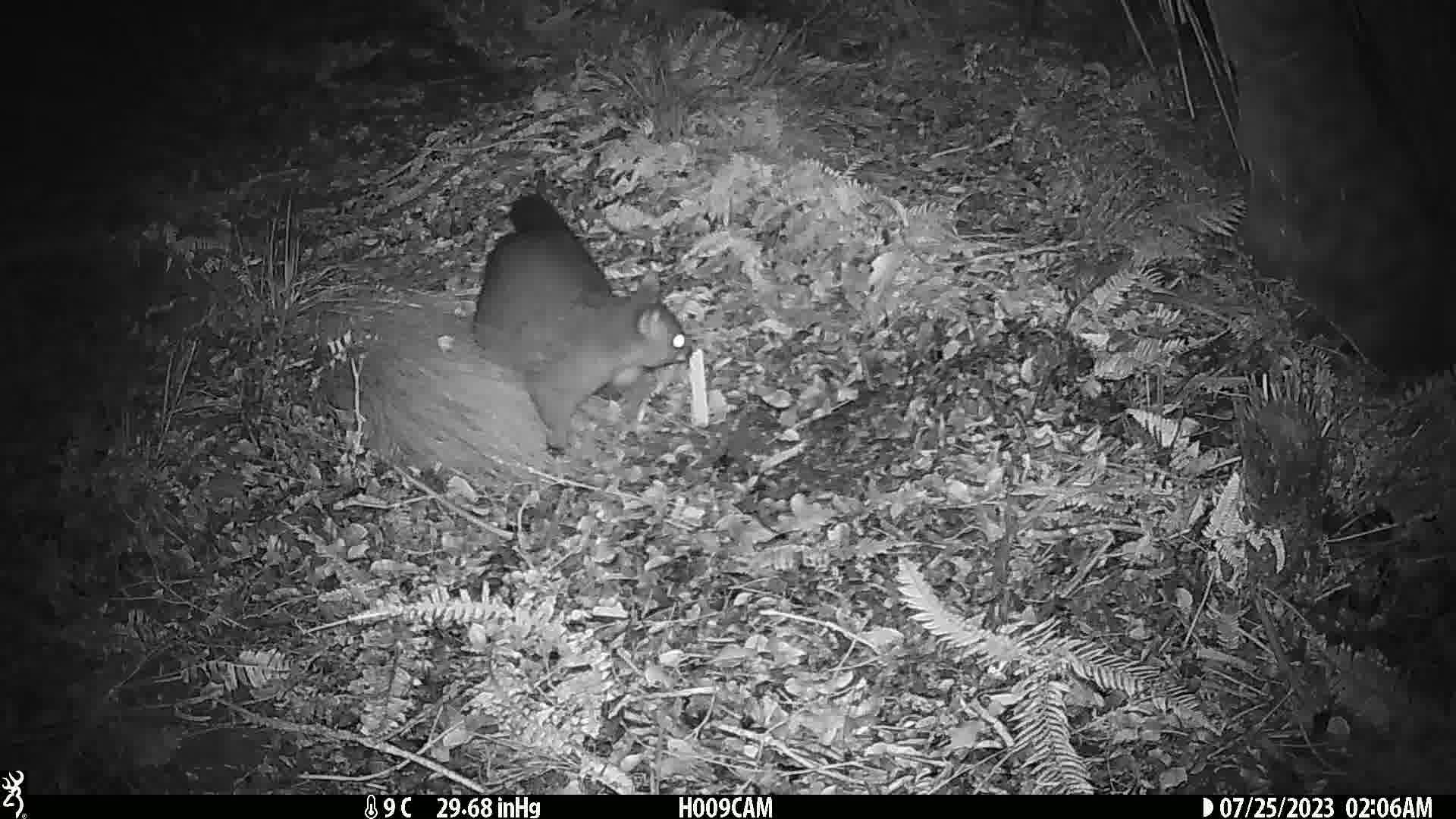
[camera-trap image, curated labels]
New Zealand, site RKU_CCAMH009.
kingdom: Animalia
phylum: Chordata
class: Mammalia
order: Diprotodontia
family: Phalangeridae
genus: Trichosurus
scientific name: Trichosurus vulpecula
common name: common brushtail possum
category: possum